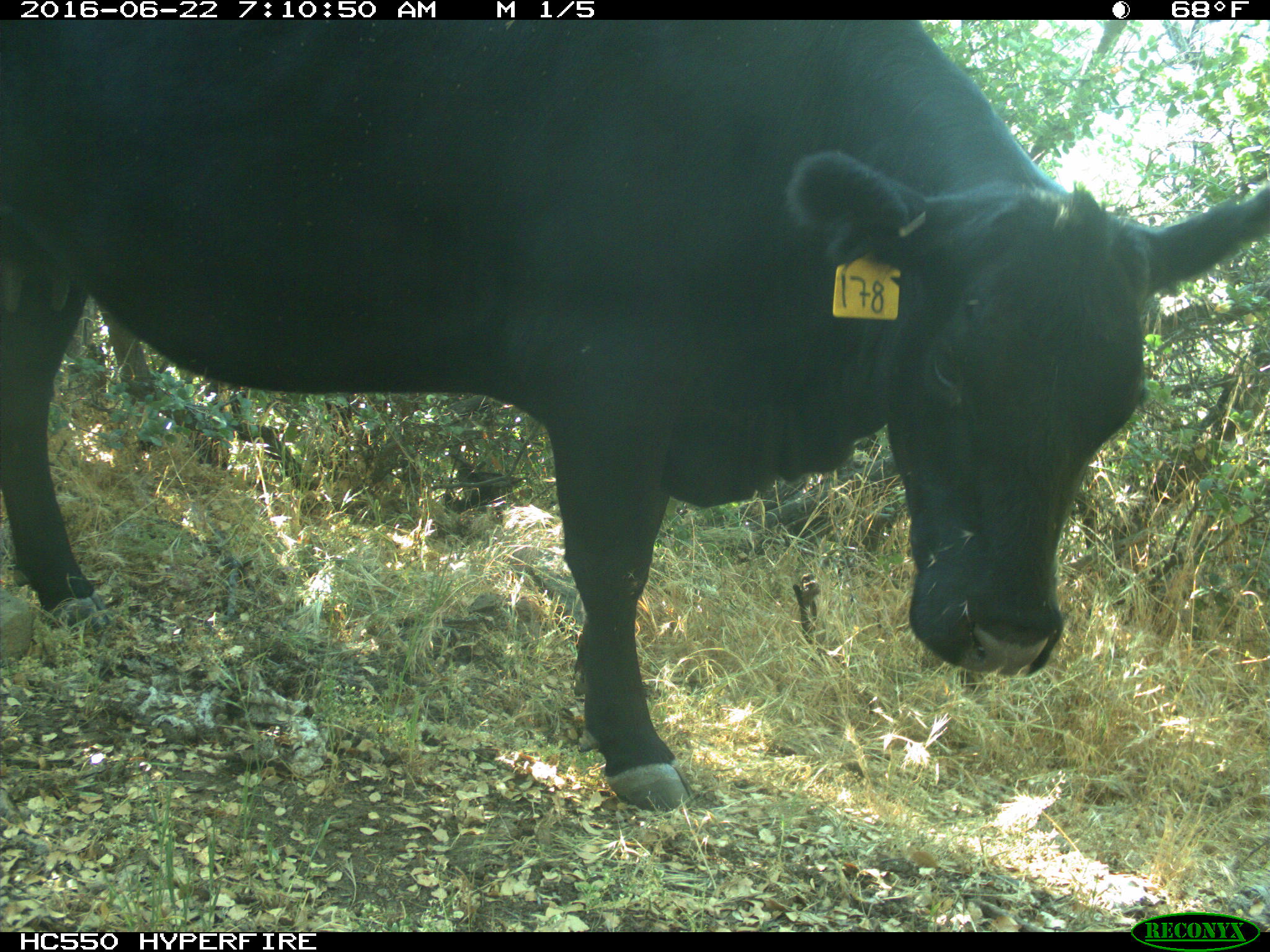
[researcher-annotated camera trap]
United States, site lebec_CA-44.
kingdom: Animalia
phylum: Chordata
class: Mammalia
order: Artiodactyla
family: Bovidae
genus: Bos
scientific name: Bos taurus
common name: domestic cow